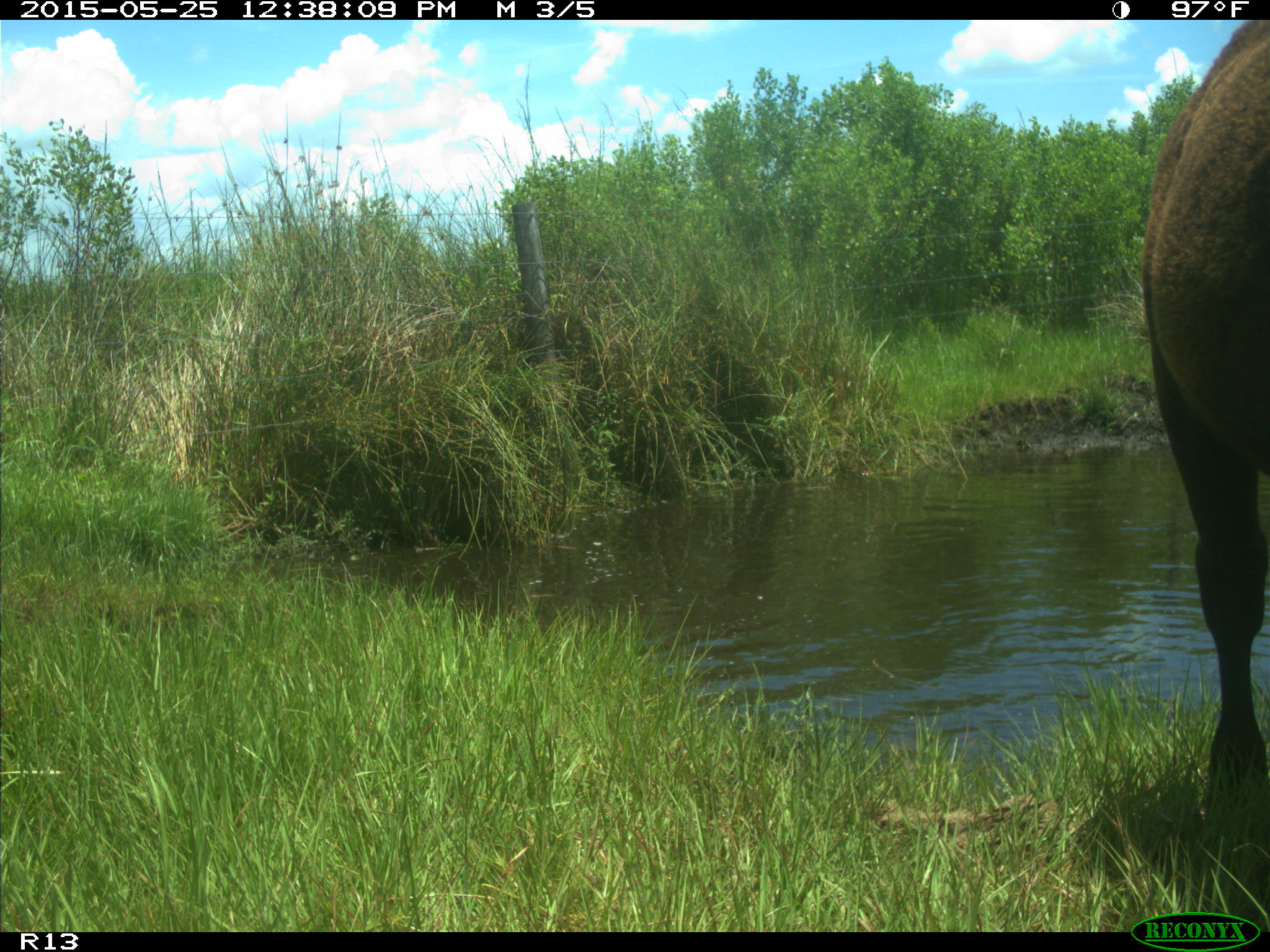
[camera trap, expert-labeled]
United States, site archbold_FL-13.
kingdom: Animalia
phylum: Chordata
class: Mammalia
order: Artiodactyla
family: Bovidae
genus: Bos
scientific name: Bos taurus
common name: domestic cow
Bos taurus (domestic cow).